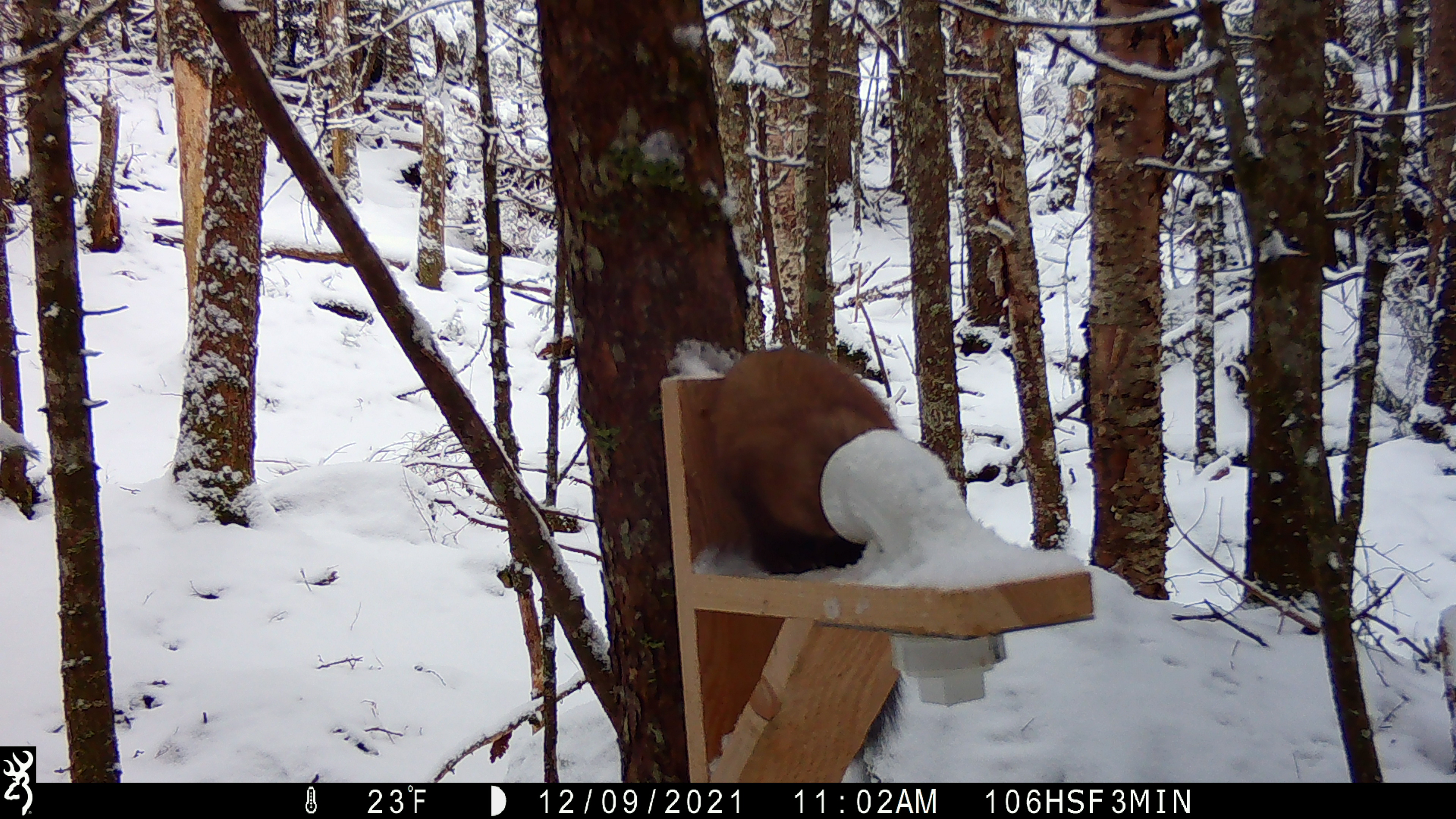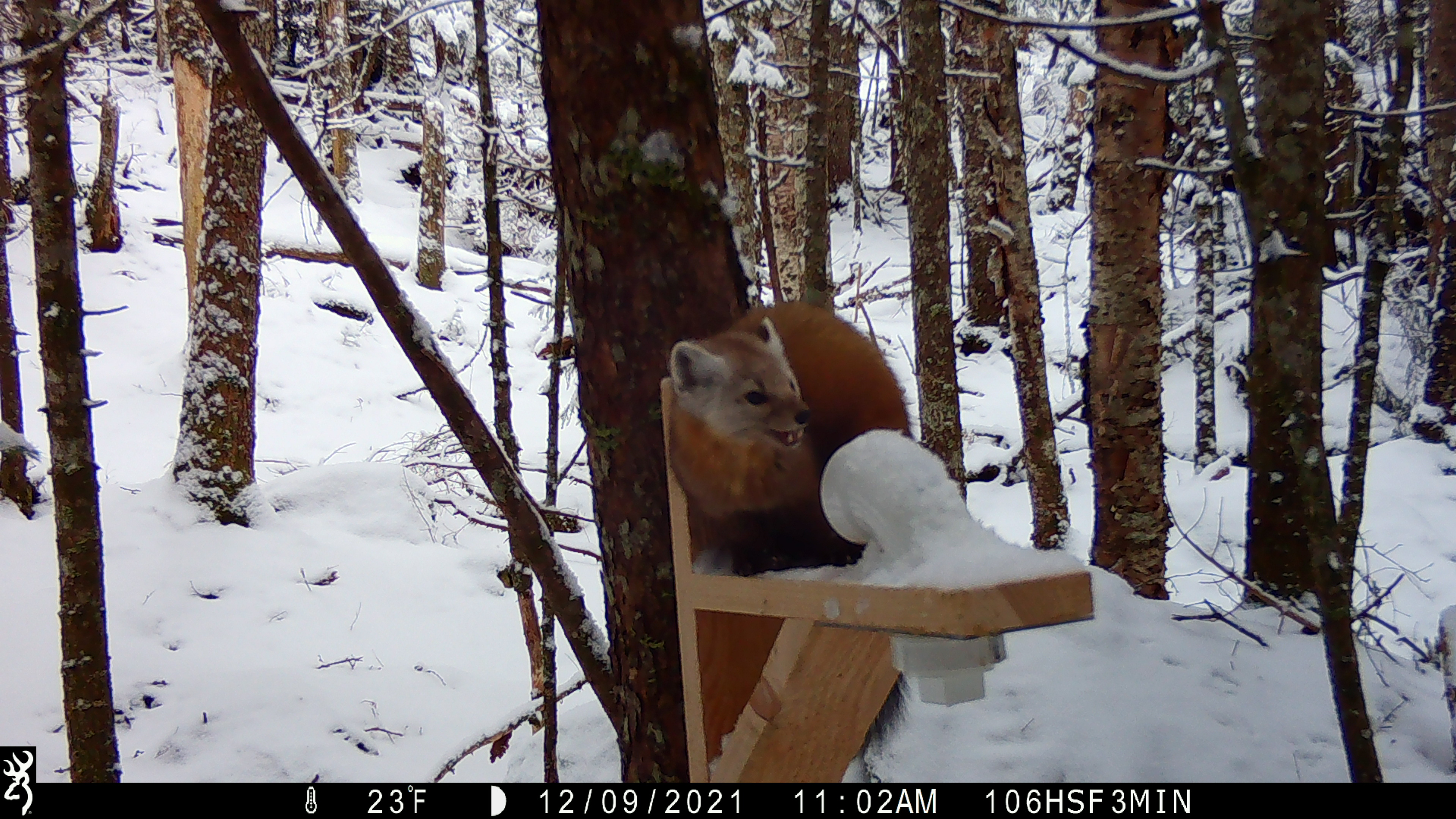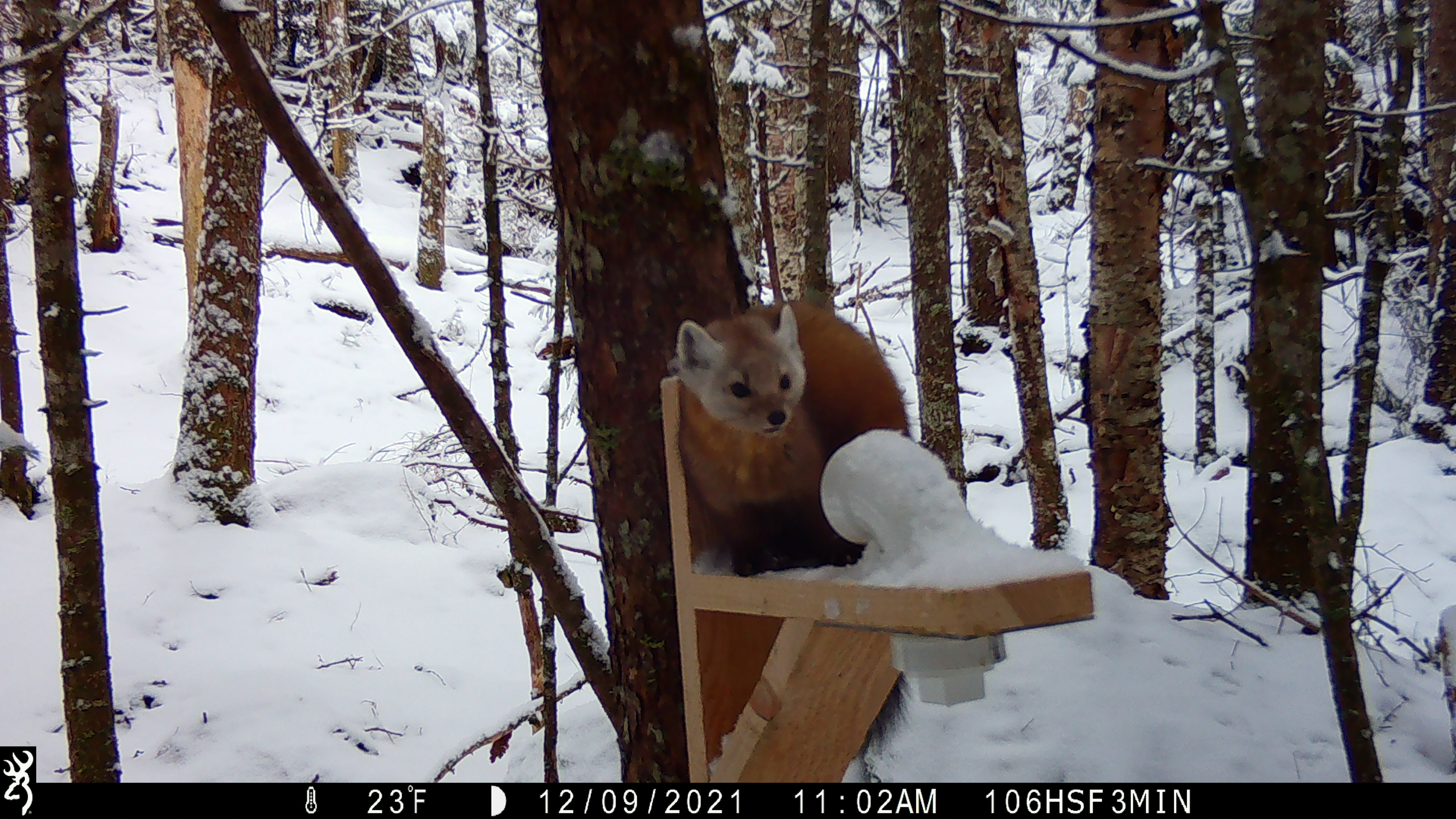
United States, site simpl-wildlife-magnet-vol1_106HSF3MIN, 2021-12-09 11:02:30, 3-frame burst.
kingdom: Animalia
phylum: Chordata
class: Mammalia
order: Carnivora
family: Mustelidae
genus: Martes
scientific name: Martes americana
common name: american marten